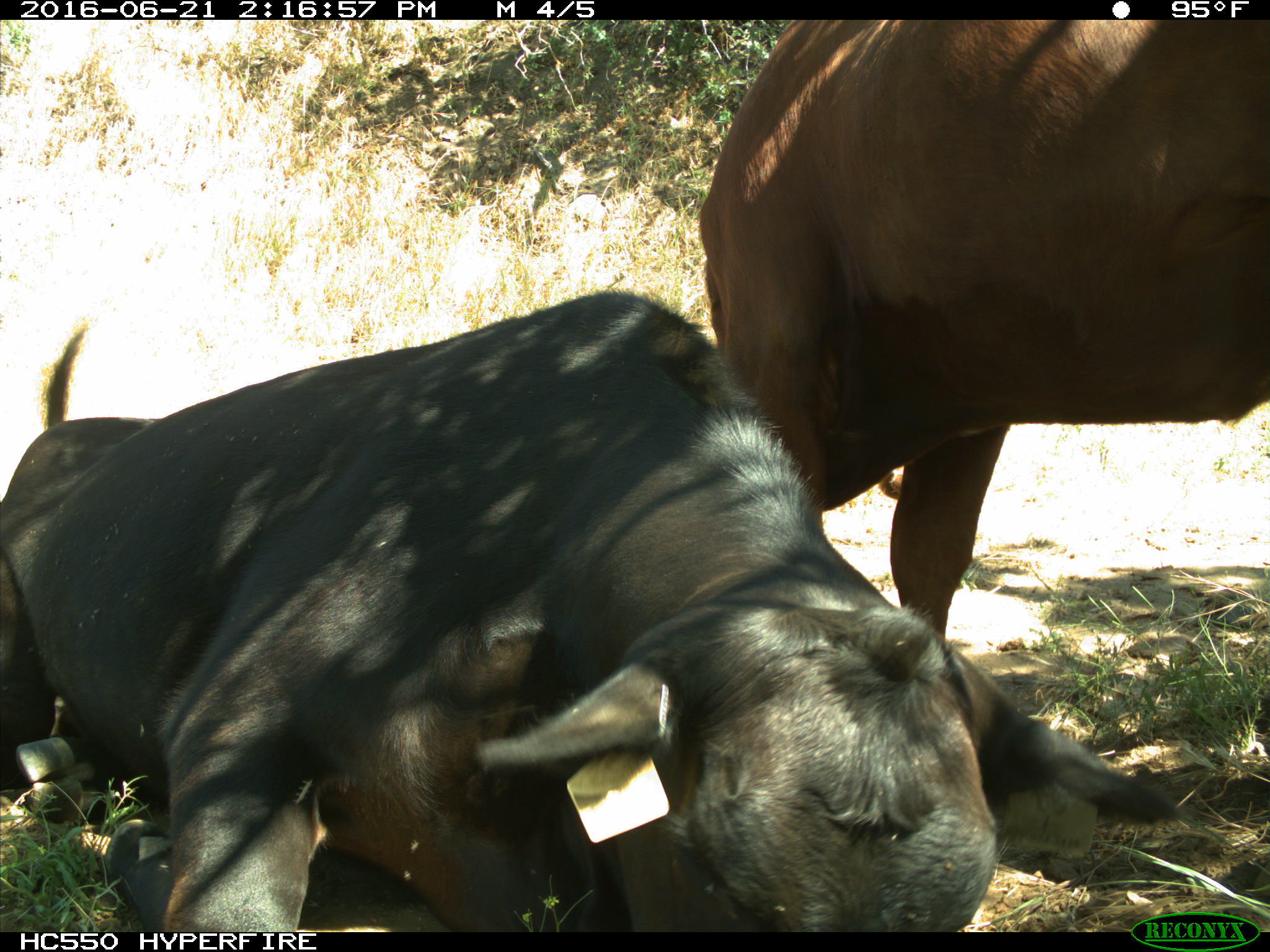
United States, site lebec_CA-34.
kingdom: Animalia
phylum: Chordata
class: Mammalia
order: Artiodactyla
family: Bovidae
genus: Bos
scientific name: Bos taurus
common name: domestic cow